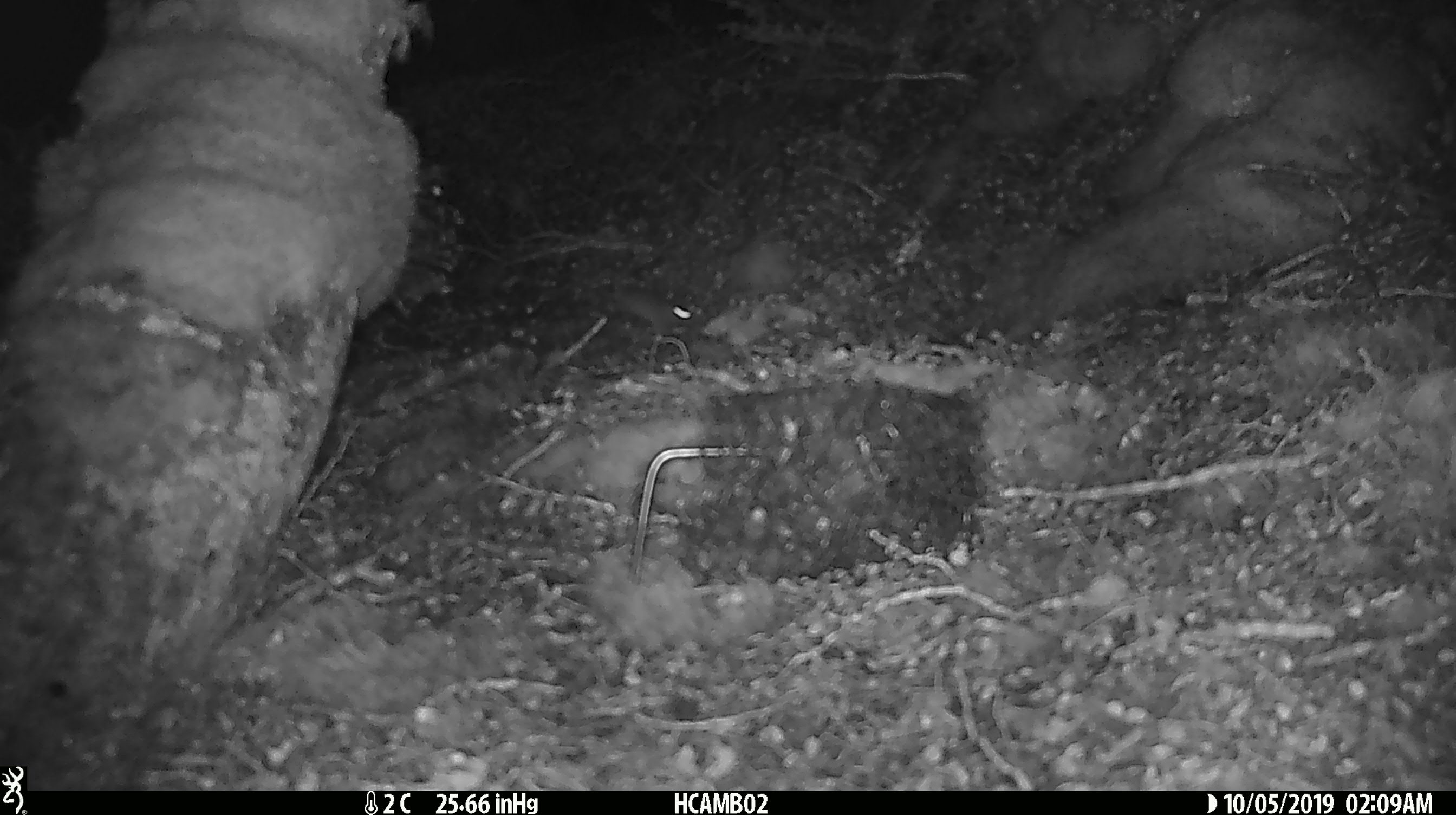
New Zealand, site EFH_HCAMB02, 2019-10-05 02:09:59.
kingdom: Animalia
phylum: Chordata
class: Mammalia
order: Rodentia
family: Muridae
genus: Mus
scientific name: Mus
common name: mouse